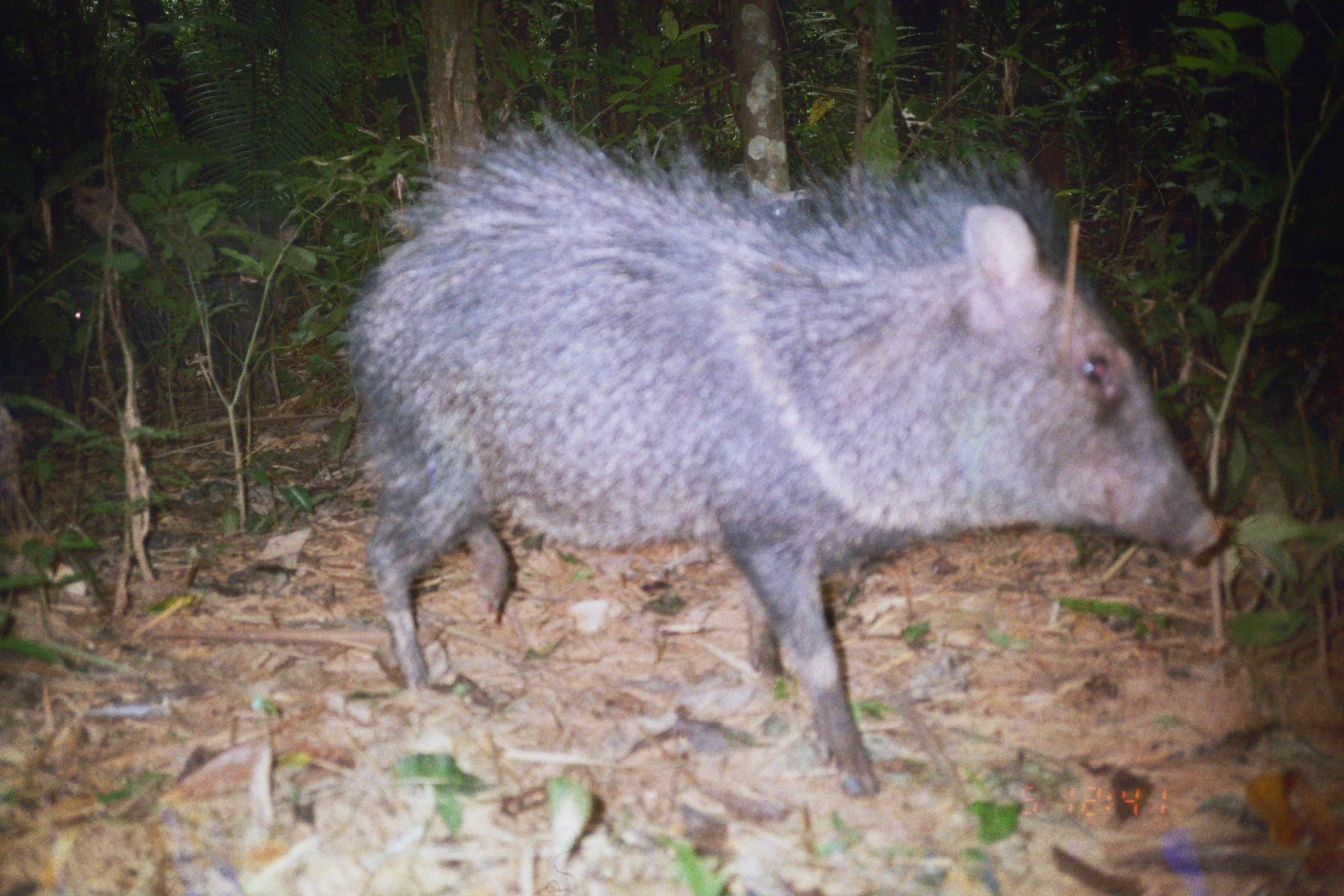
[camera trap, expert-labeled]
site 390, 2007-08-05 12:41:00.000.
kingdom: Animalia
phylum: Chordata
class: Mammalia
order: Artiodactyla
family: Tayassuidae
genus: Pecari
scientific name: Pecari tajacu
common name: collared peccary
Pecari tajacu (collared peccary).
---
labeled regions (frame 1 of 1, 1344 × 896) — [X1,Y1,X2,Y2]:
pecari tajacu: [345,116,1227,795]